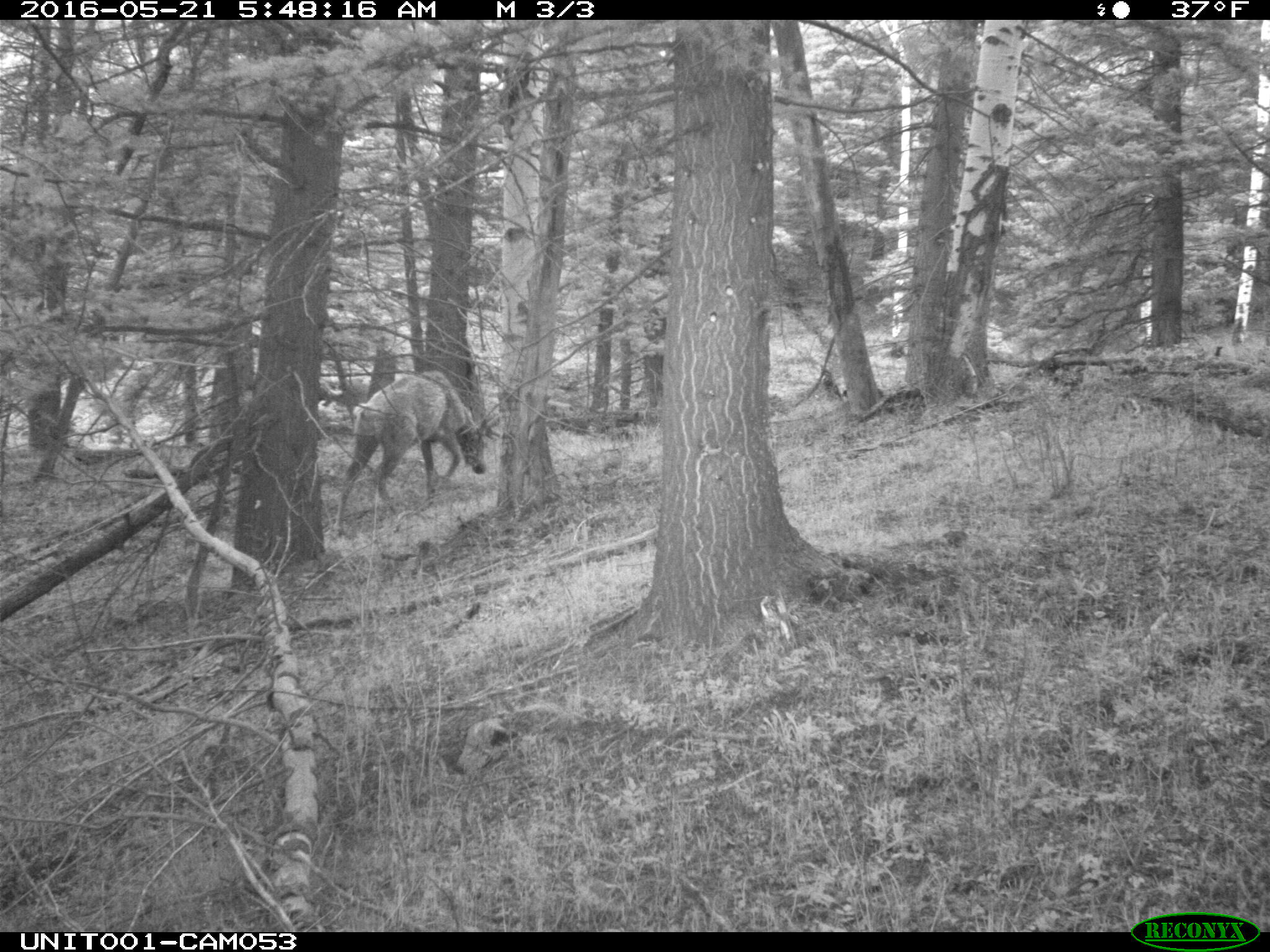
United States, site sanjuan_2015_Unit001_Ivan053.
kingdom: Animalia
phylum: Chordata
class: Mammalia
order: Artiodactyla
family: Cervidae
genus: Cervus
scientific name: Cervus elaphus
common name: red deer